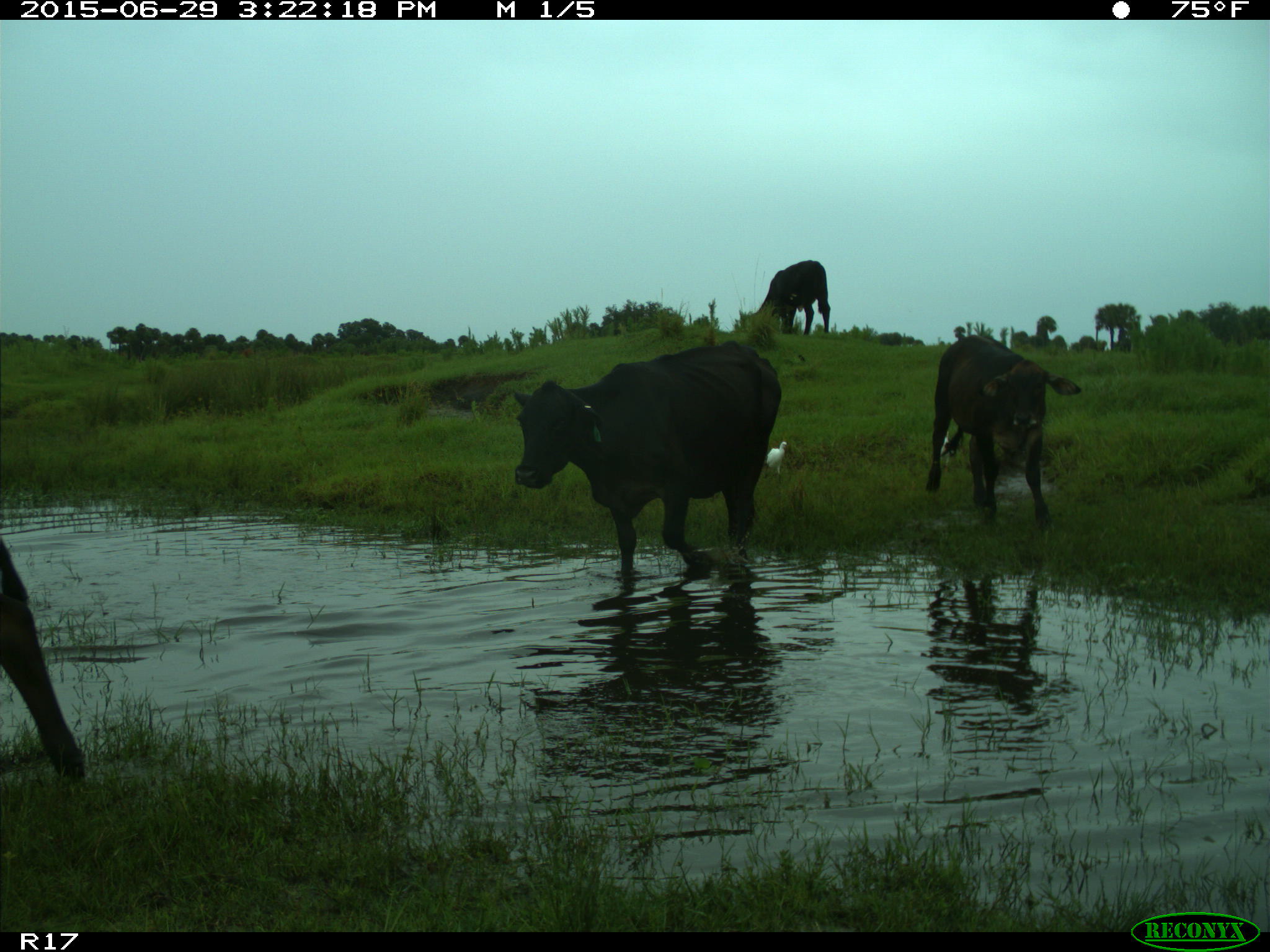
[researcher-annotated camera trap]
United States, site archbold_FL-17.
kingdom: Animalia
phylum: Chordata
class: Mammalia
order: Artiodactyla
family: Bovidae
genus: Bos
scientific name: Bos taurus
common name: domestic cow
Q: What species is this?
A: Bos taurus (domestic cow).